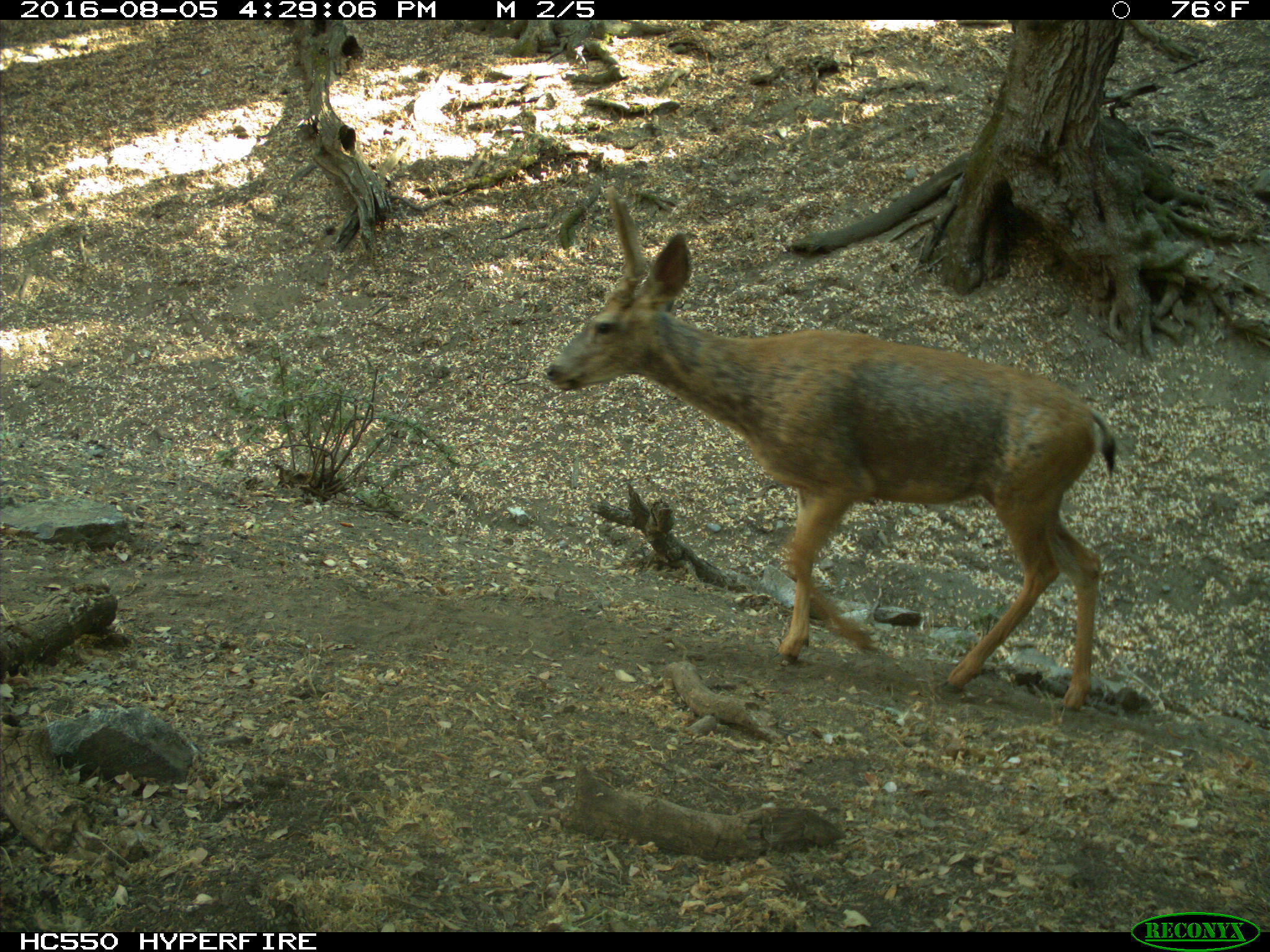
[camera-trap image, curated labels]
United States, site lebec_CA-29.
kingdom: Animalia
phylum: Chordata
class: Mammalia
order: Artiodactyla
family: Cervidae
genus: Odocoileus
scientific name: Odocoileus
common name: deer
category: unidentified deer